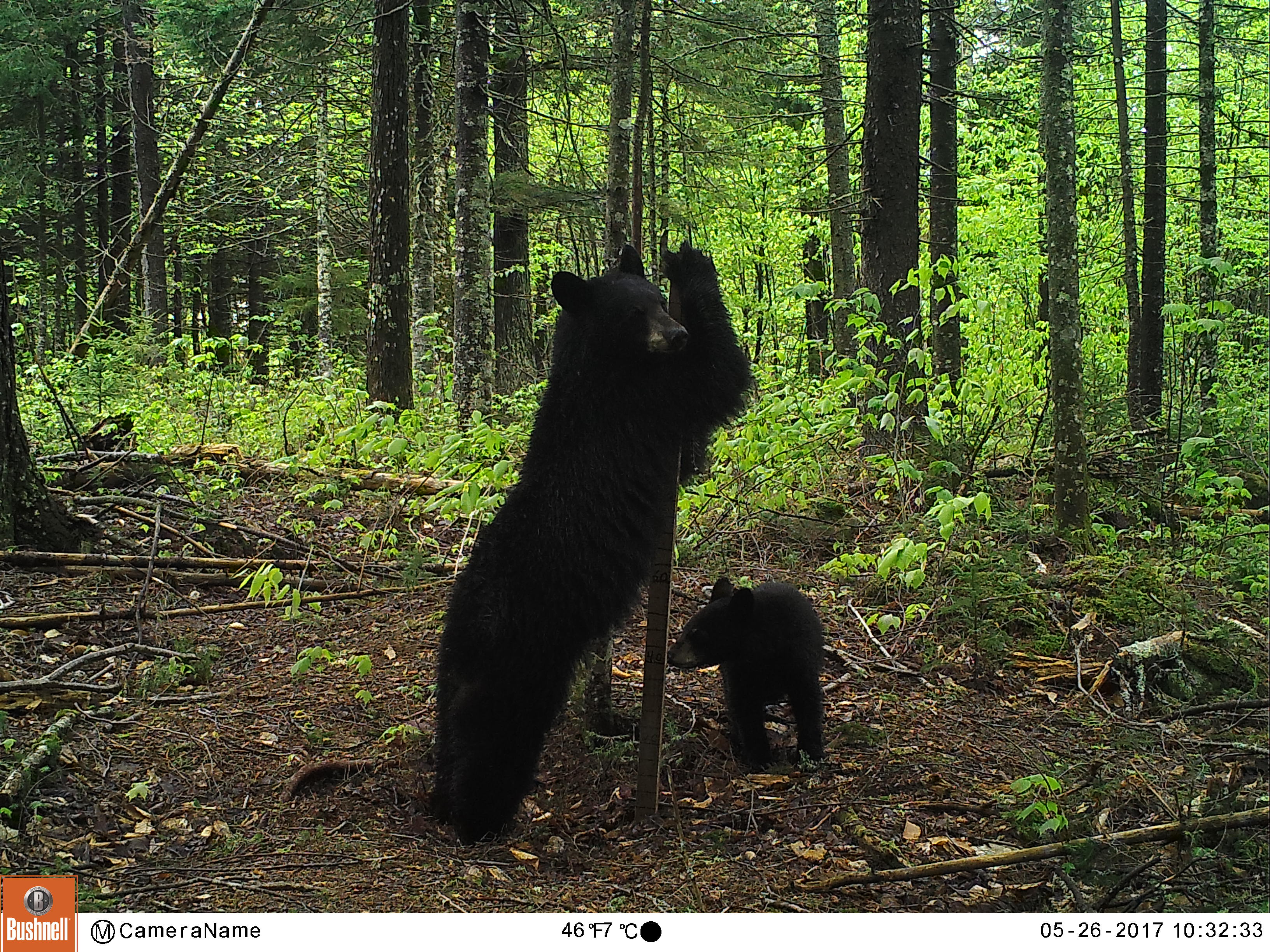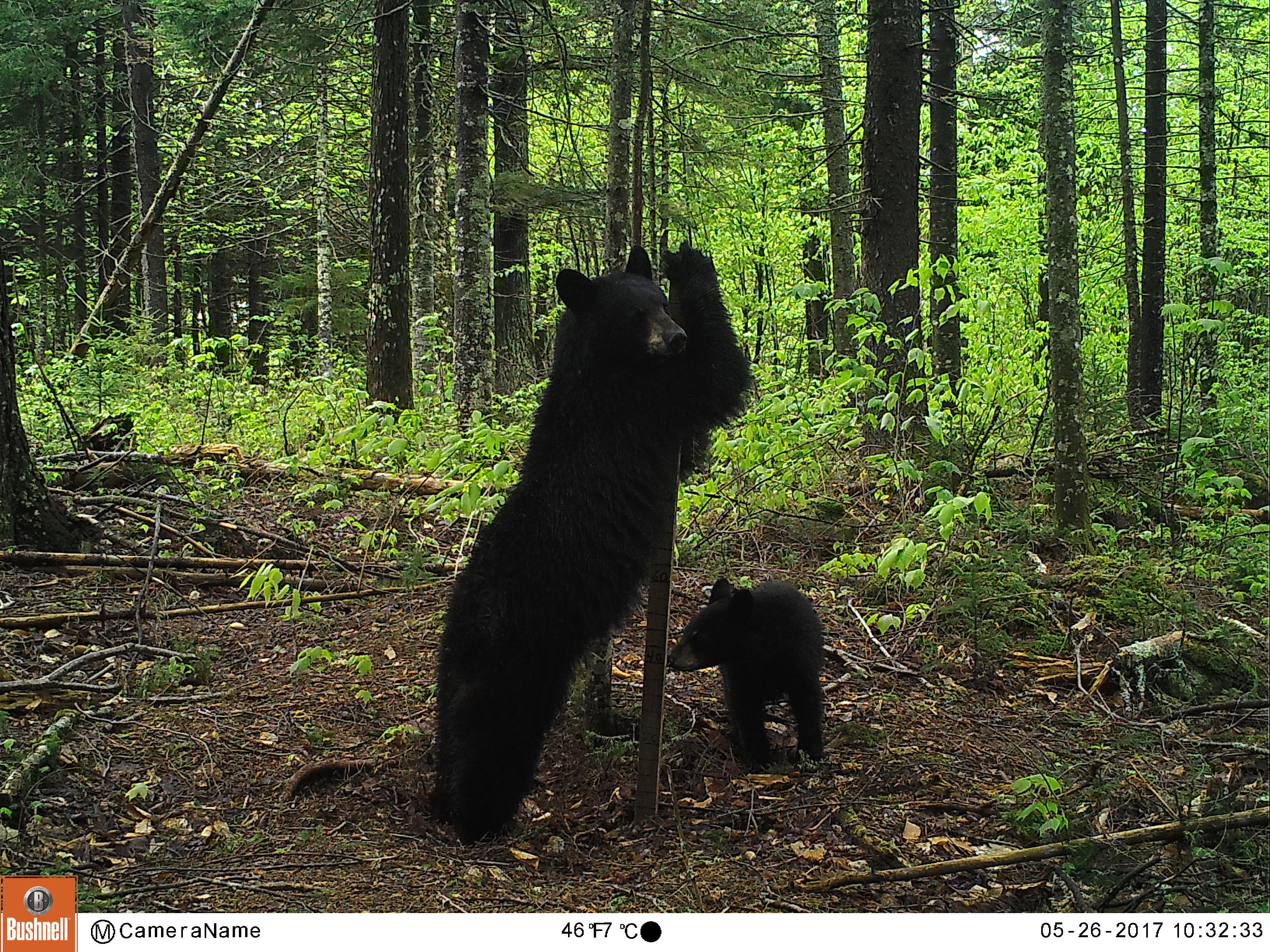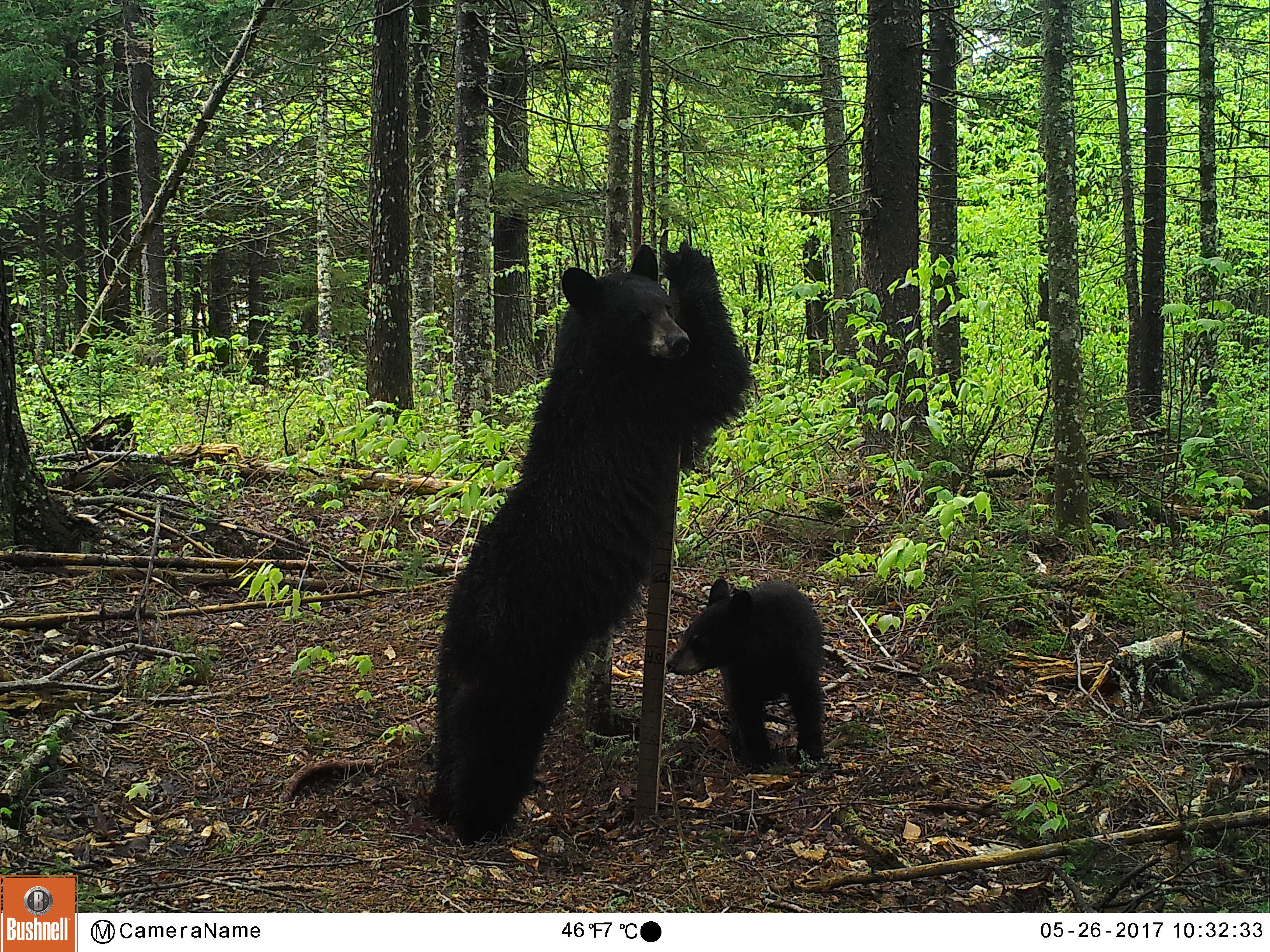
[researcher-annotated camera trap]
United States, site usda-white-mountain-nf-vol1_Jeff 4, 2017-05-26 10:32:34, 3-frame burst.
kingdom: Animalia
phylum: Chordata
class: Mammalia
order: Carnivora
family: Ursidae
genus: Ursus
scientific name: Ursus americanus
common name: black bear